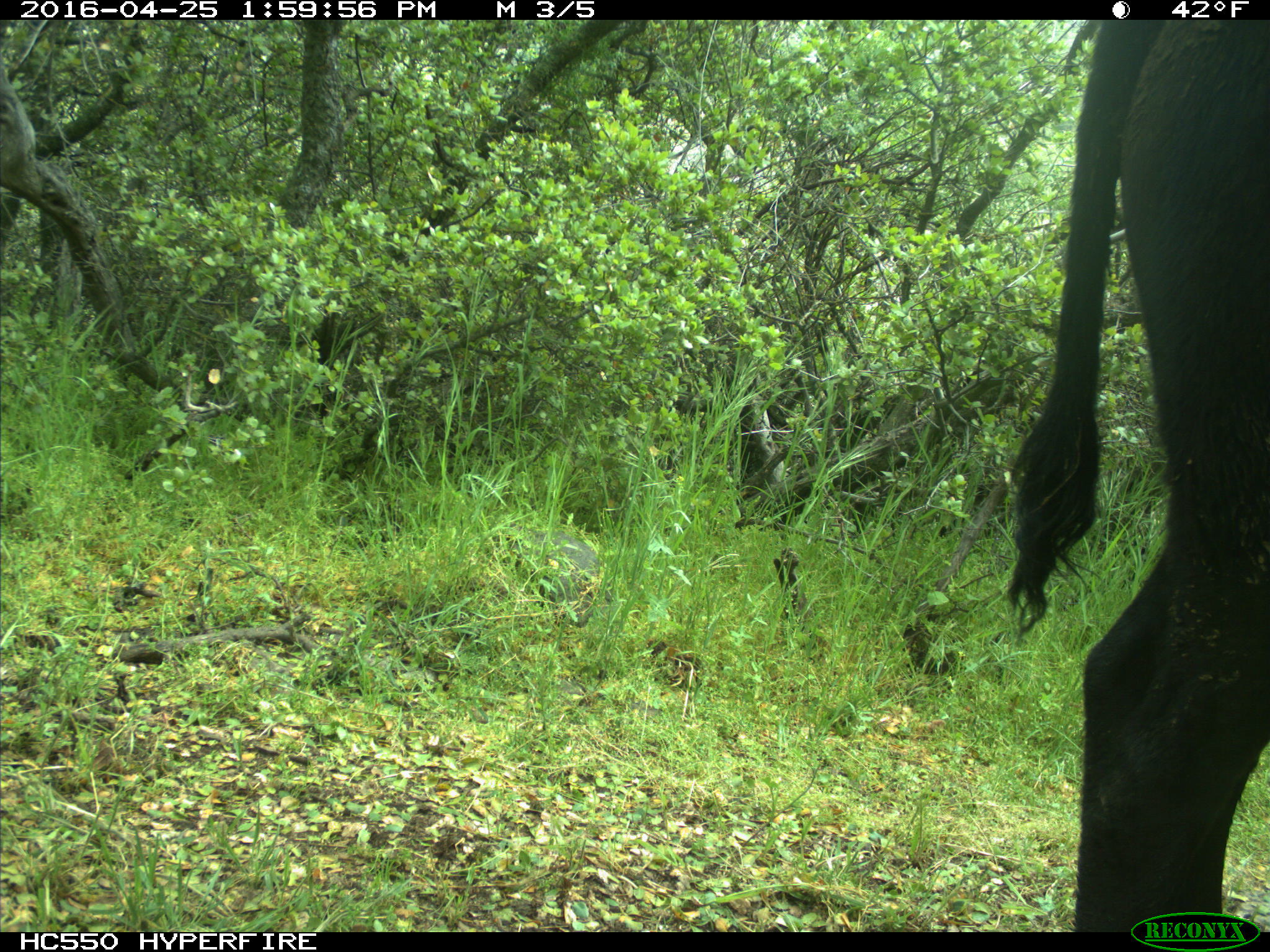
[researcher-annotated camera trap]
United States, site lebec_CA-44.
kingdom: Animalia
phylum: Chordata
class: Mammalia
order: Artiodactyla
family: Bovidae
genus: Bos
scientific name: Bos taurus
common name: domestic cow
Bos taurus (domestic cow).